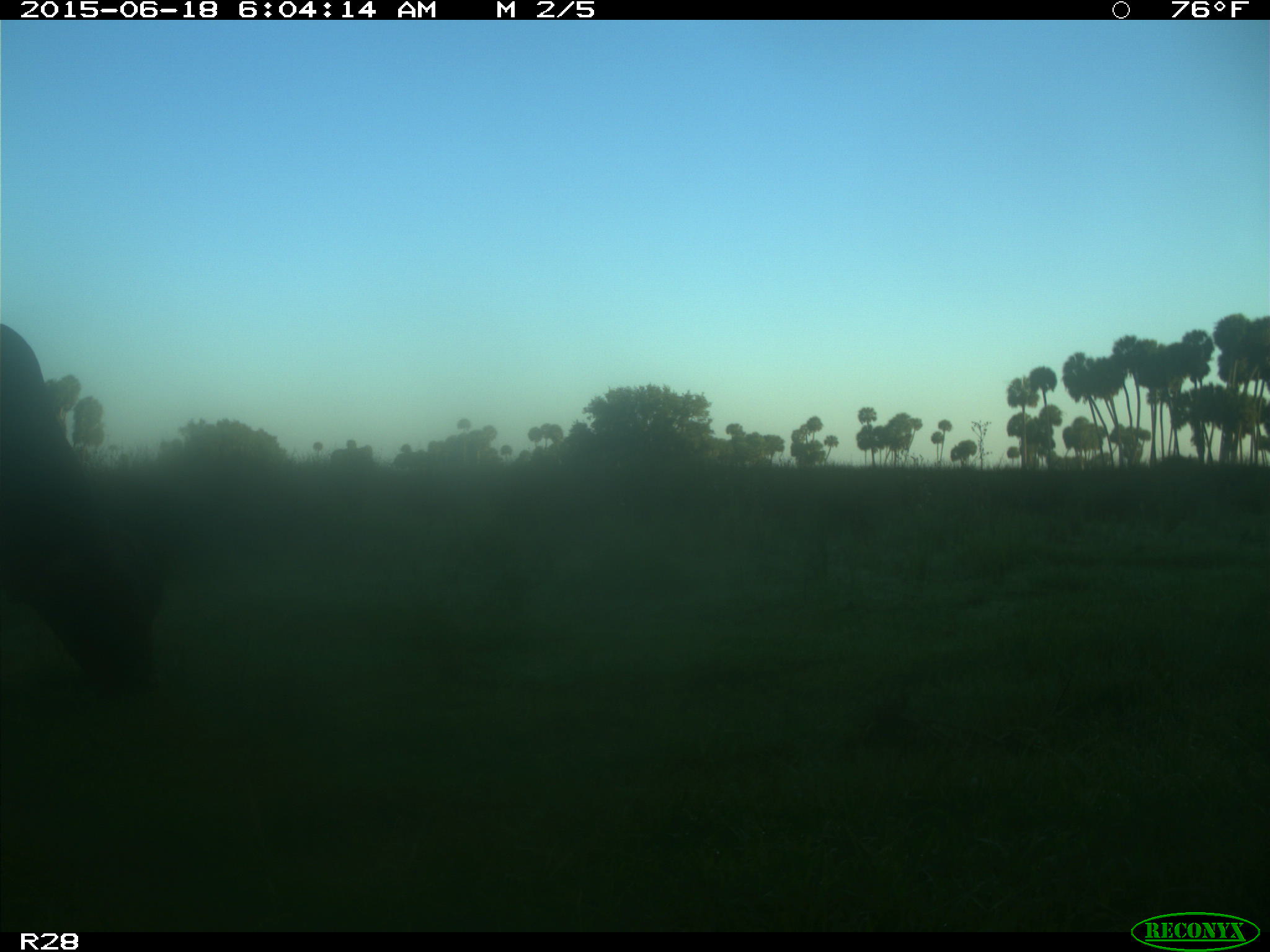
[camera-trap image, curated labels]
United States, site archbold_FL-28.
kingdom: Animalia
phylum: Chordata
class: Mammalia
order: Artiodactyla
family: Bovidae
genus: Bos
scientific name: Bos taurus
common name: domestic cow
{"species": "Bos taurus (domestic cow)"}